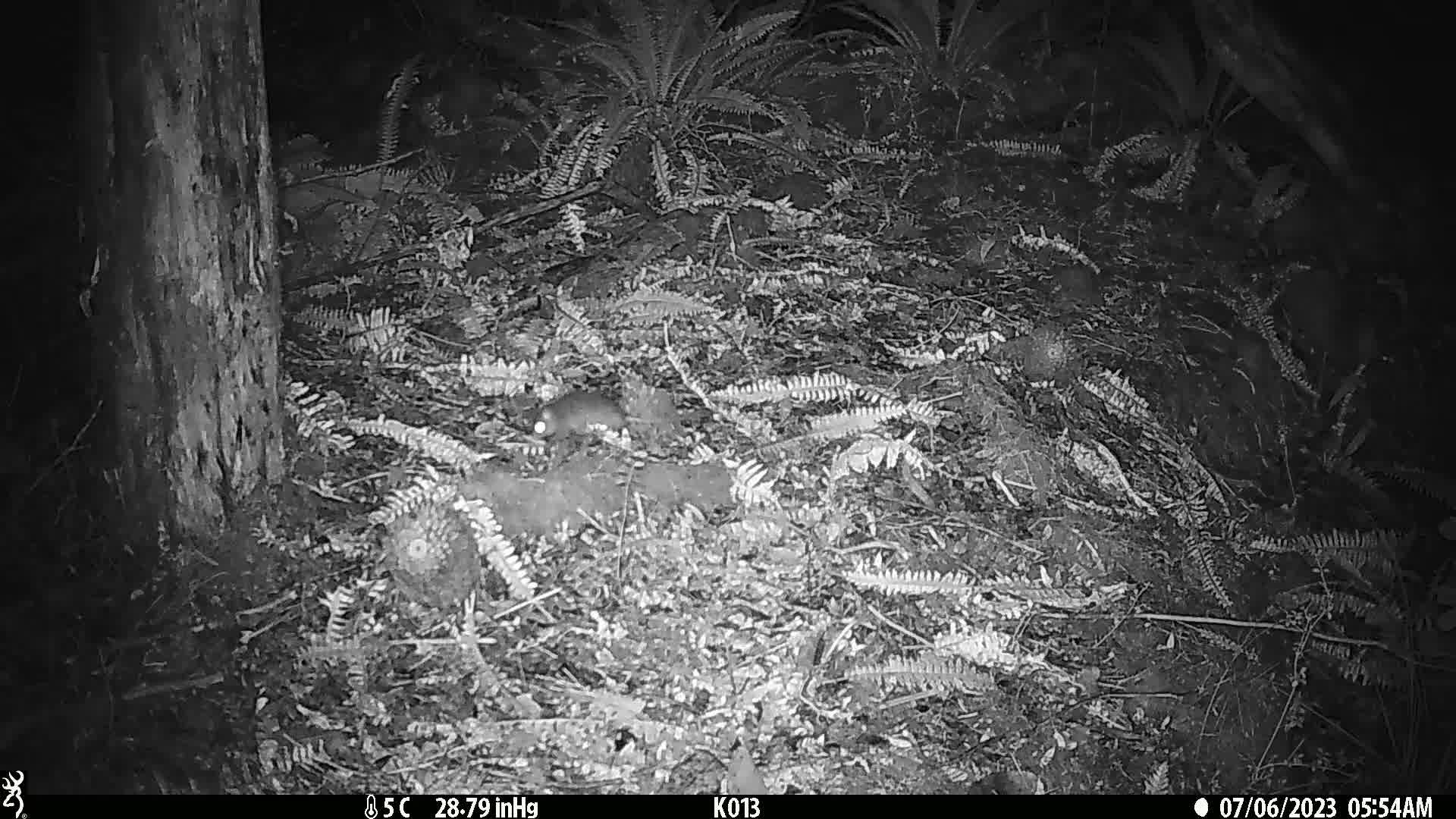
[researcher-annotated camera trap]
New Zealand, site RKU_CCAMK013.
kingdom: Animalia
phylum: Chordata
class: Mammalia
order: Rodentia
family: Muridae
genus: Rattus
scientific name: Rattus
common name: rat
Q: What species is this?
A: Rat (Rattus).